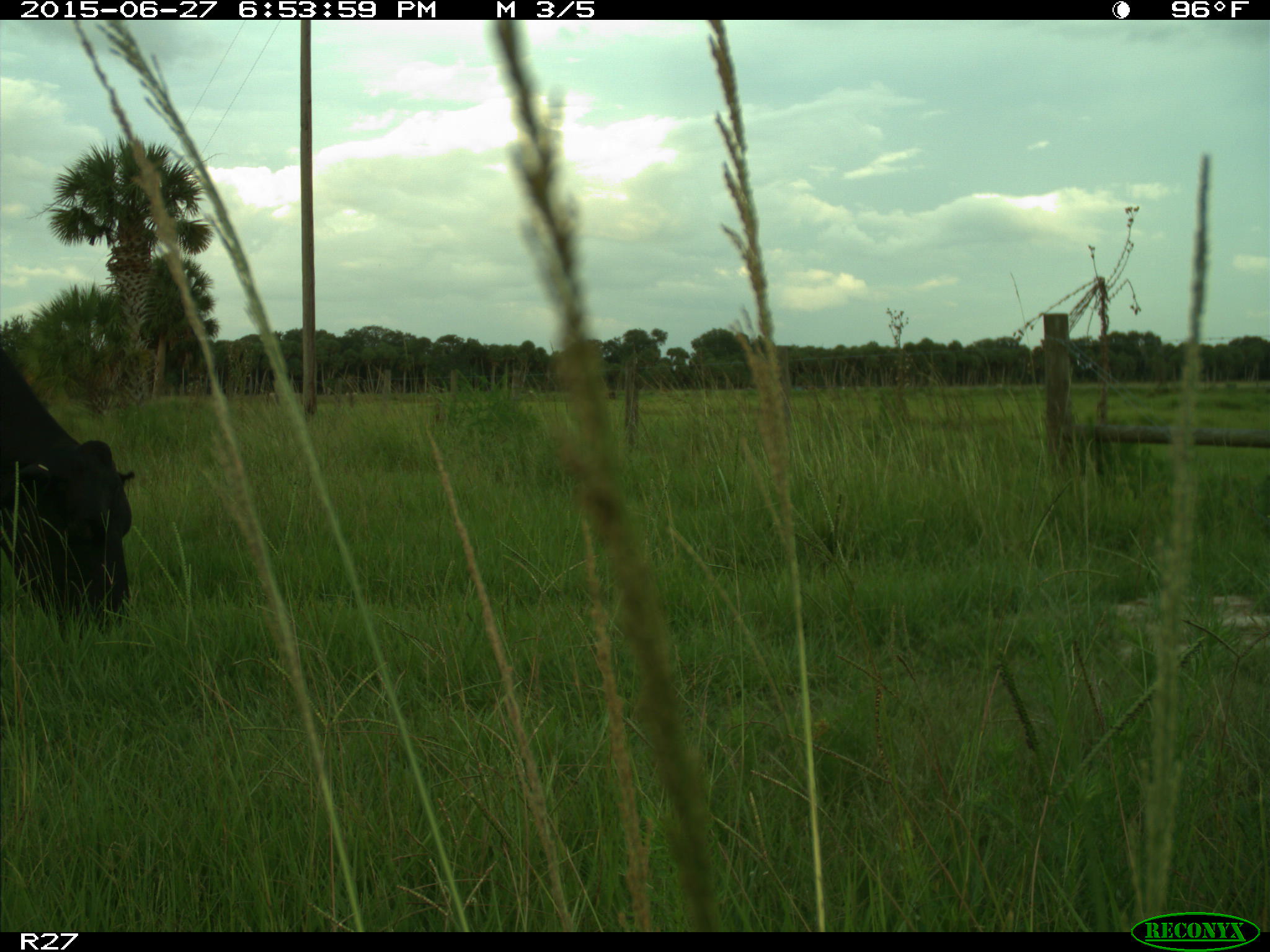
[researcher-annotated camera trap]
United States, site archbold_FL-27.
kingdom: Animalia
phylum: Chordata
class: Mammalia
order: Artiodactyla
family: Bovidae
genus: Bos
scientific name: Bos taurus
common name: domestic cow